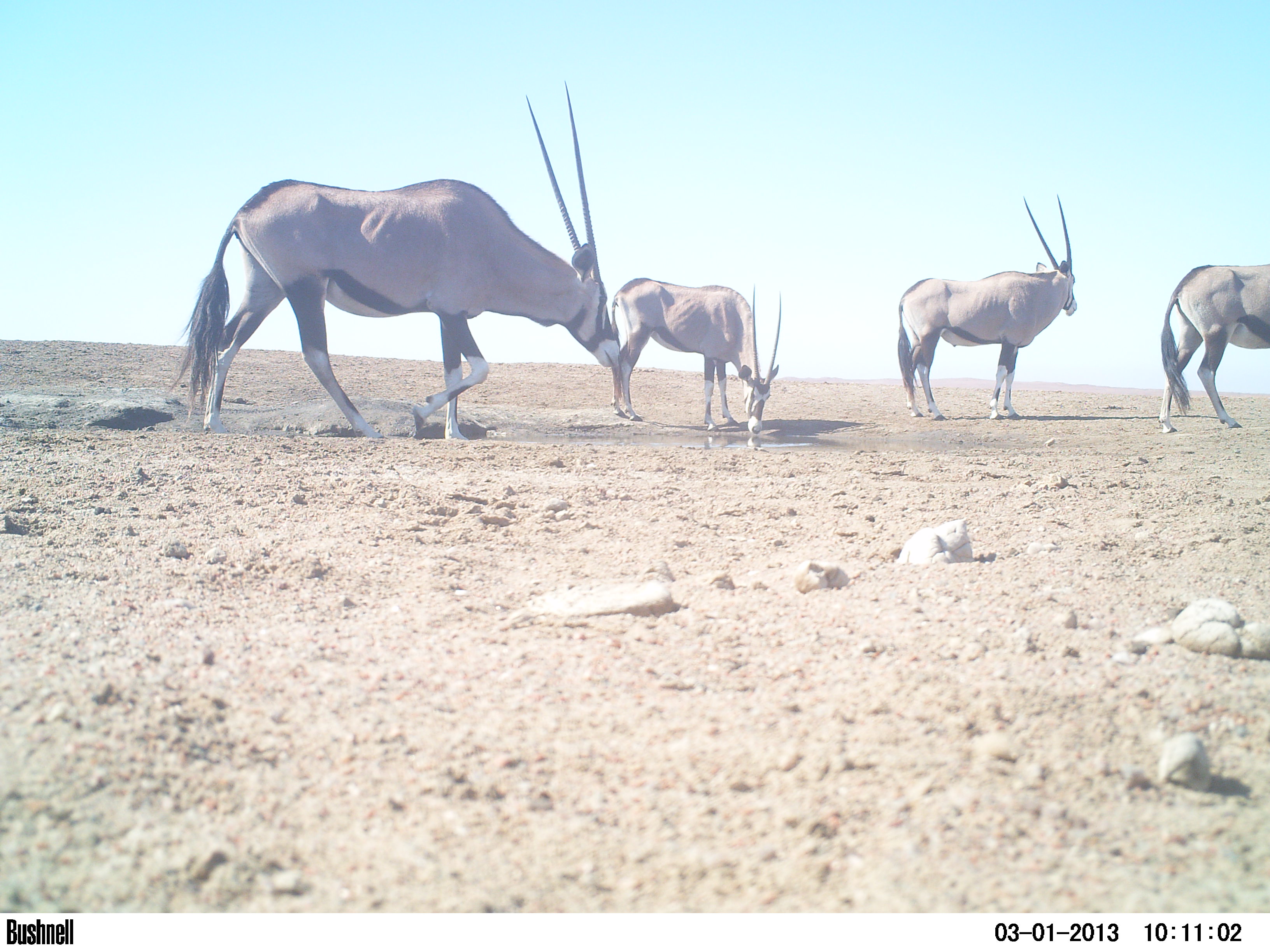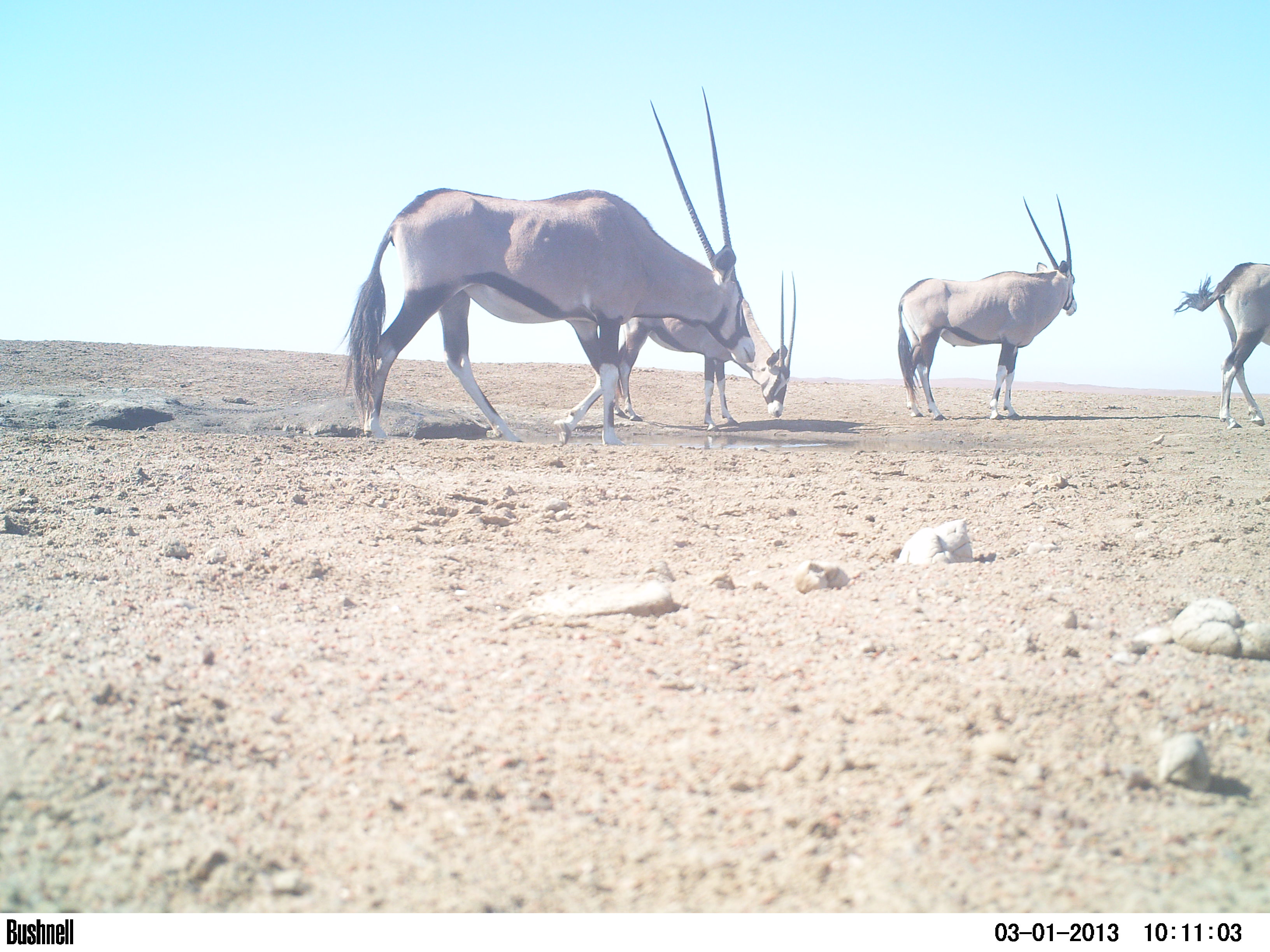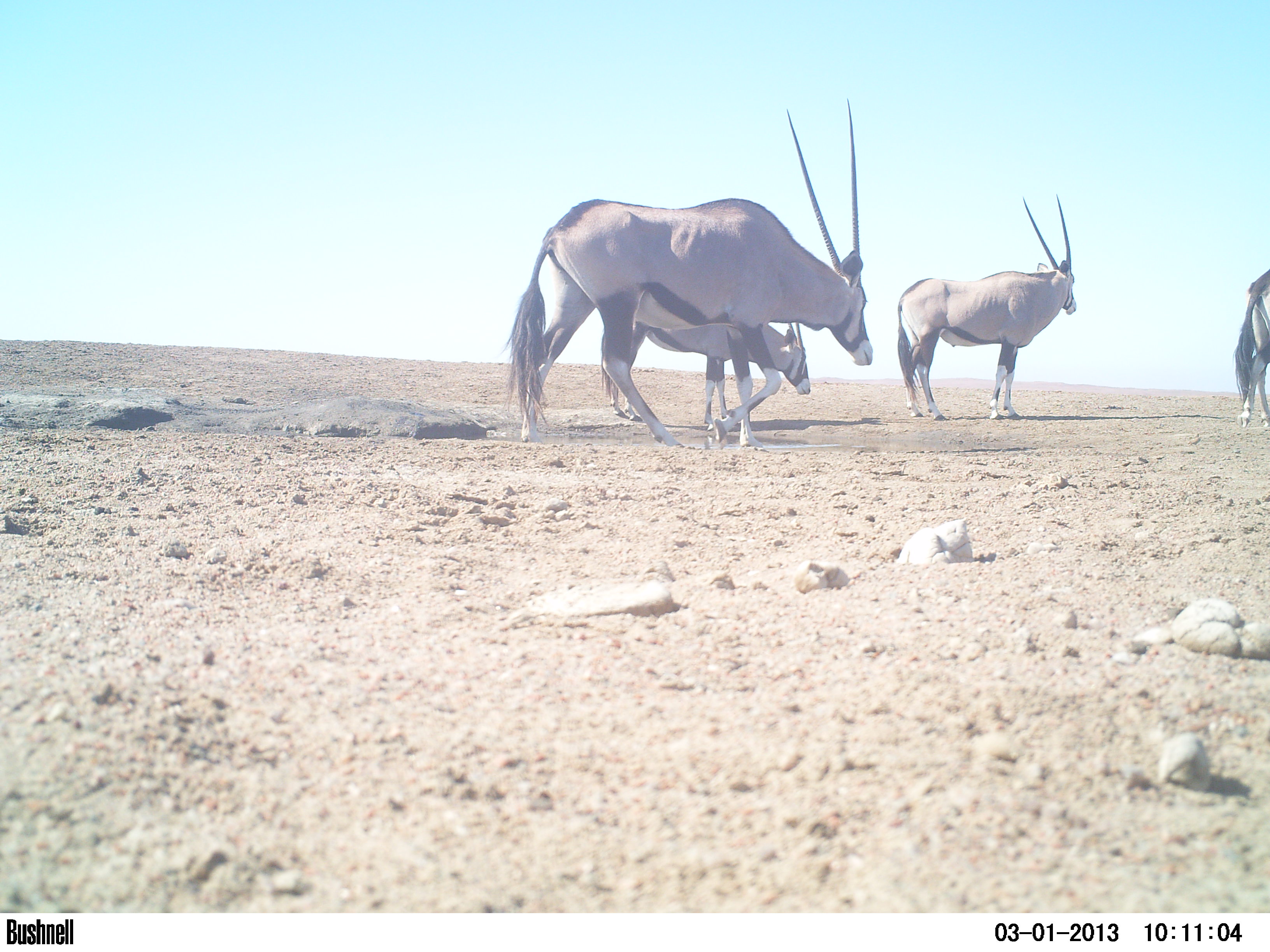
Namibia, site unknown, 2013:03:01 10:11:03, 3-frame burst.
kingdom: Animalia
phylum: Chordata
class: Mammalia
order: Artiodactyla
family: Bovidae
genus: Oryx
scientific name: Oryx gazella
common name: gemsbok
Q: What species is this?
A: Oryx gazella (gemsbok).